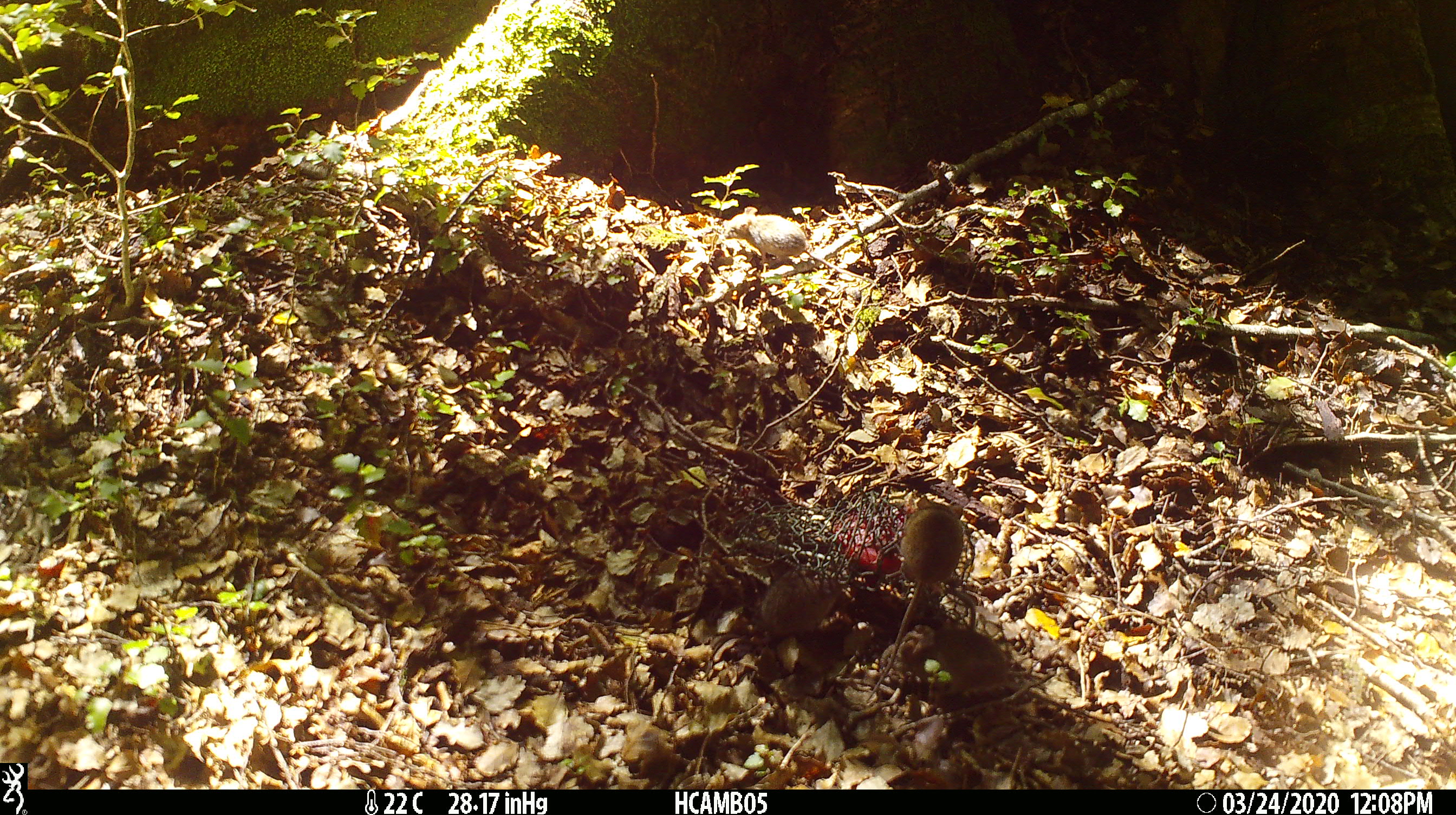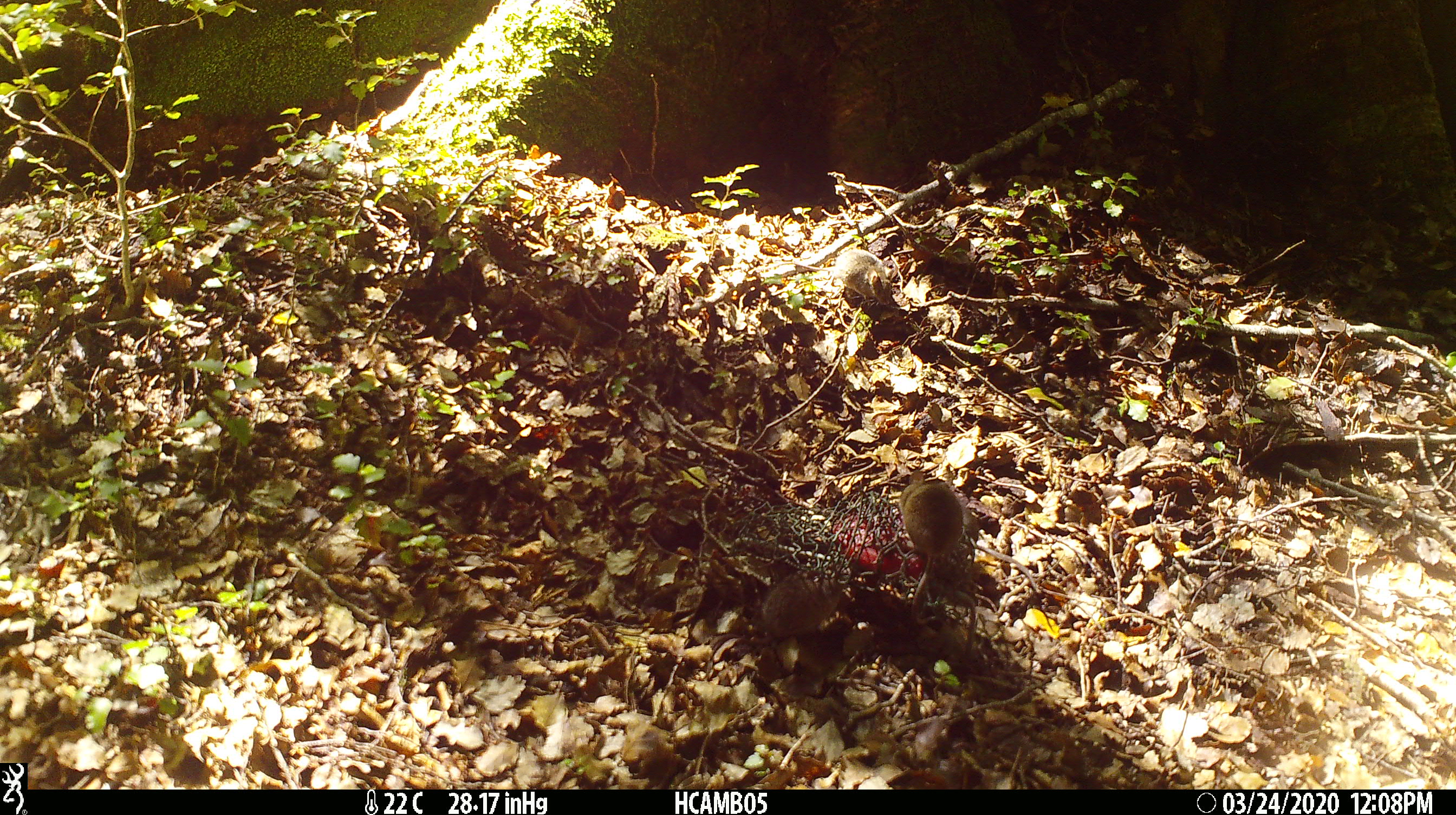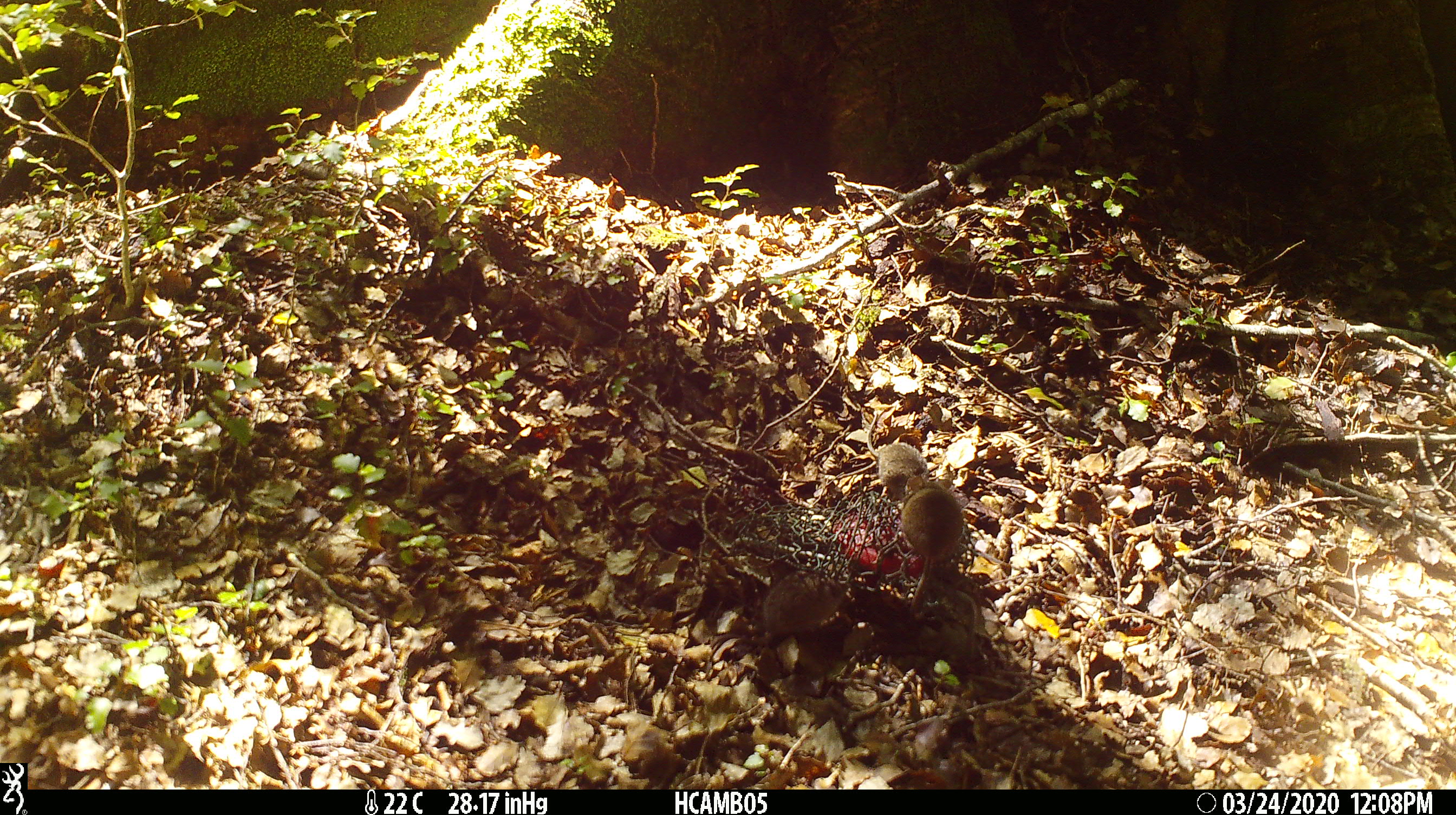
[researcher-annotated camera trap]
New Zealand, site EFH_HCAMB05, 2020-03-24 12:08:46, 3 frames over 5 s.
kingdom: Animalia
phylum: Chordata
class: Mammalia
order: Rodentia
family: Muridae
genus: Mus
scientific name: Mus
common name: mouse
Mouse (Mus).